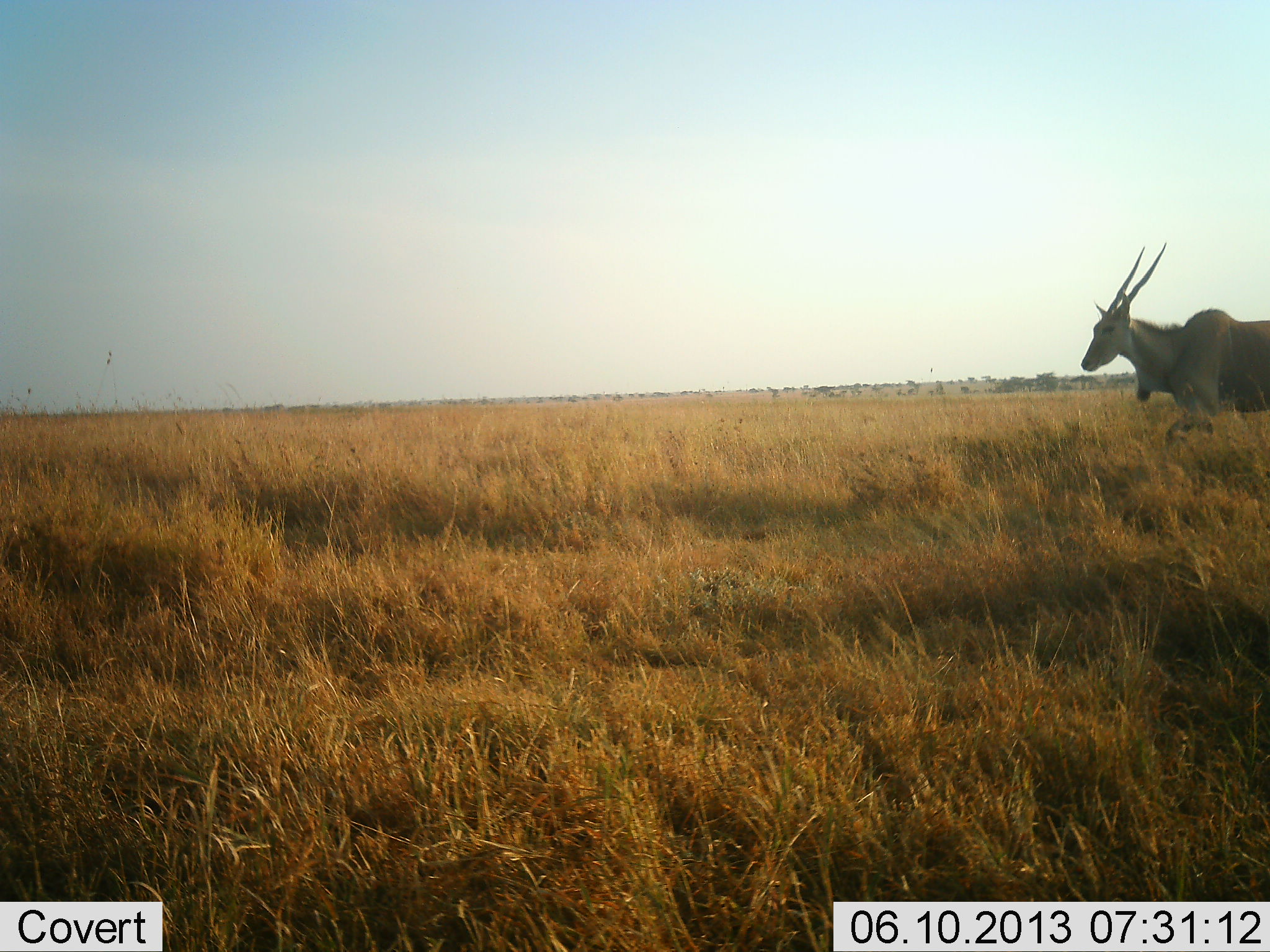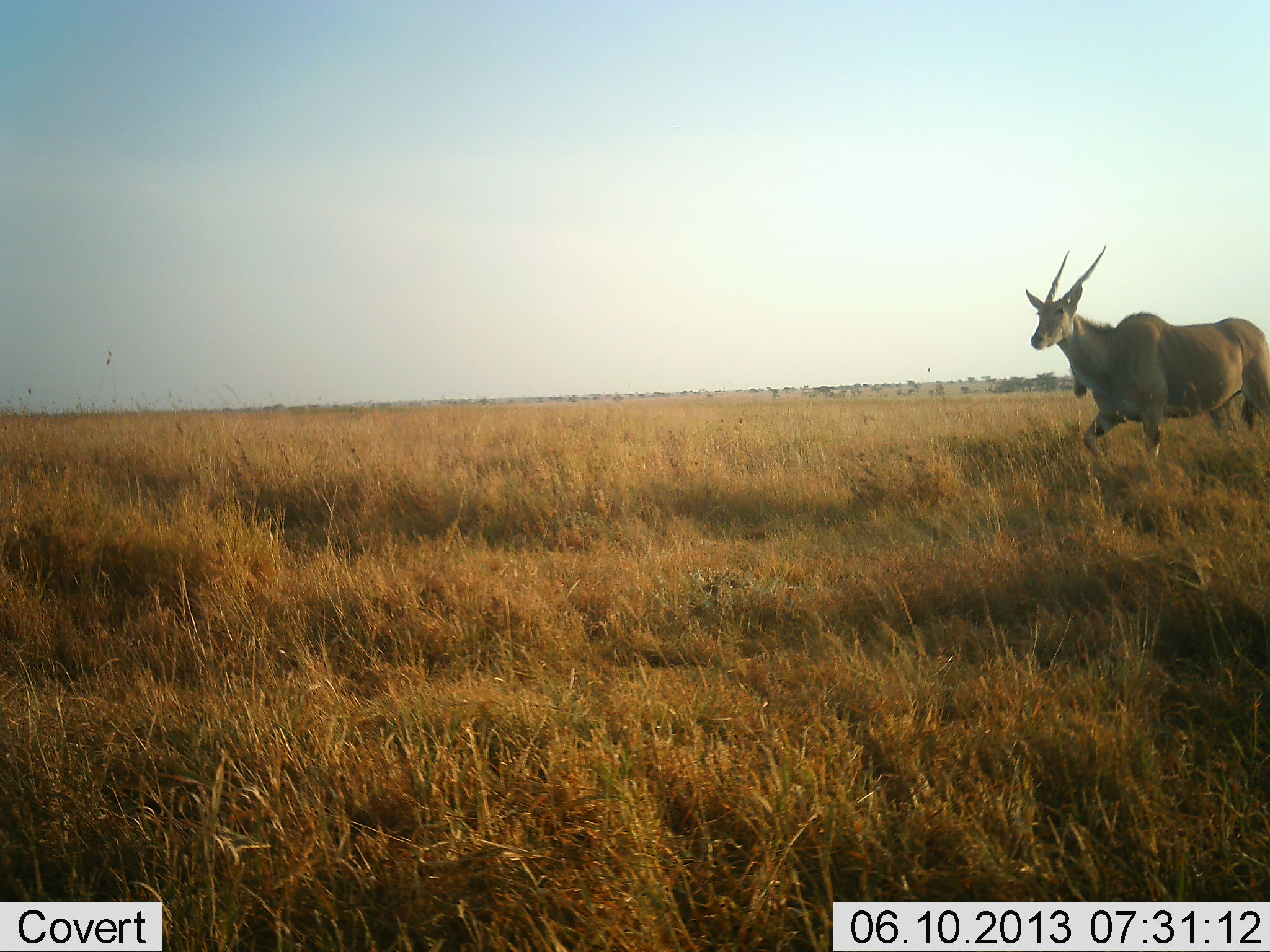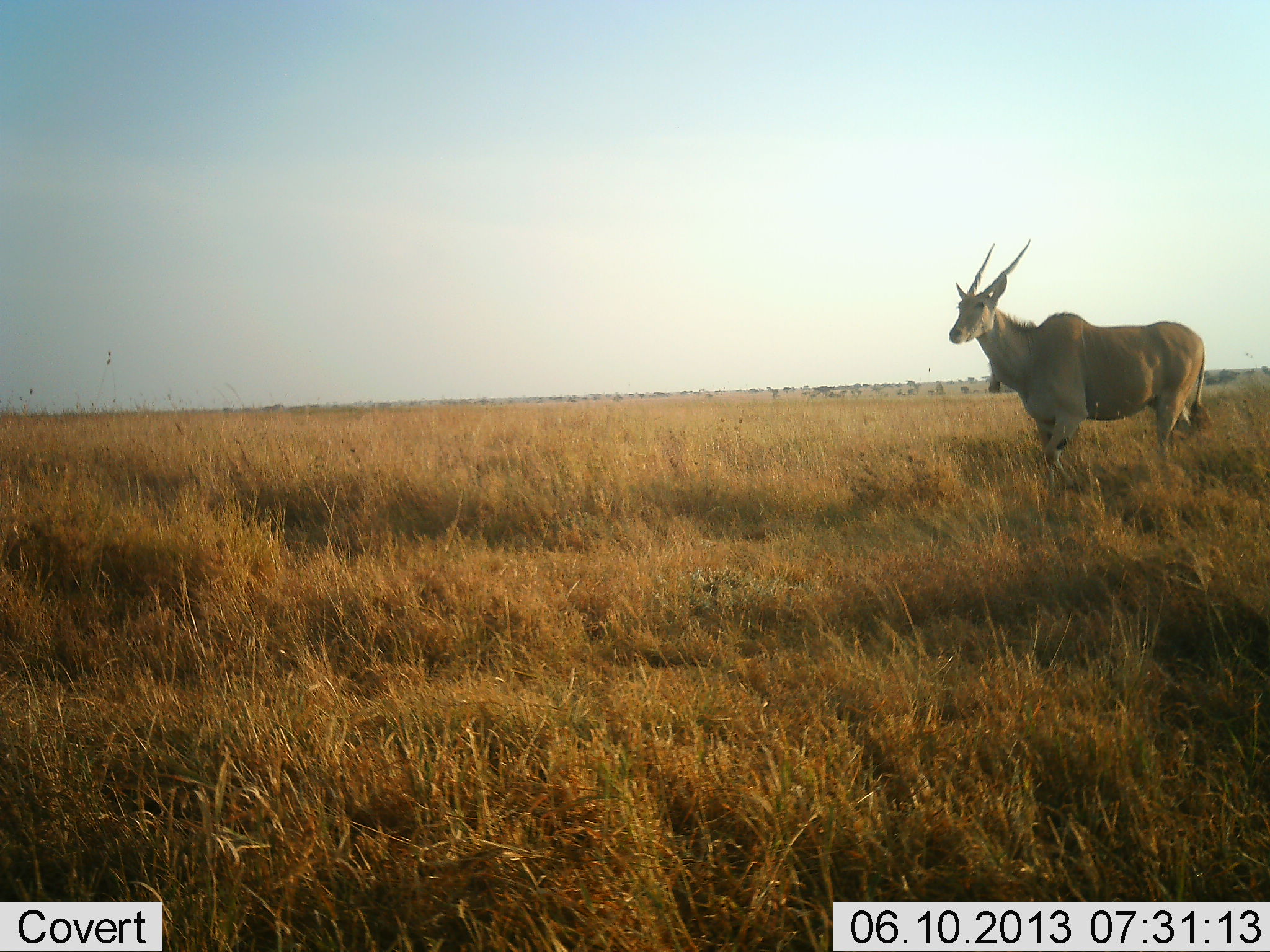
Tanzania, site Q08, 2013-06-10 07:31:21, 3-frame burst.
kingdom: Animalia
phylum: Chordata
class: Mammalia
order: Artiodactyla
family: Bovidae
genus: Tragelaphus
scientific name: Tragelaphus oryx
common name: eland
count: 1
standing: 0%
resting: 0%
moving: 100%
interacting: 0%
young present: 0%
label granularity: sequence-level